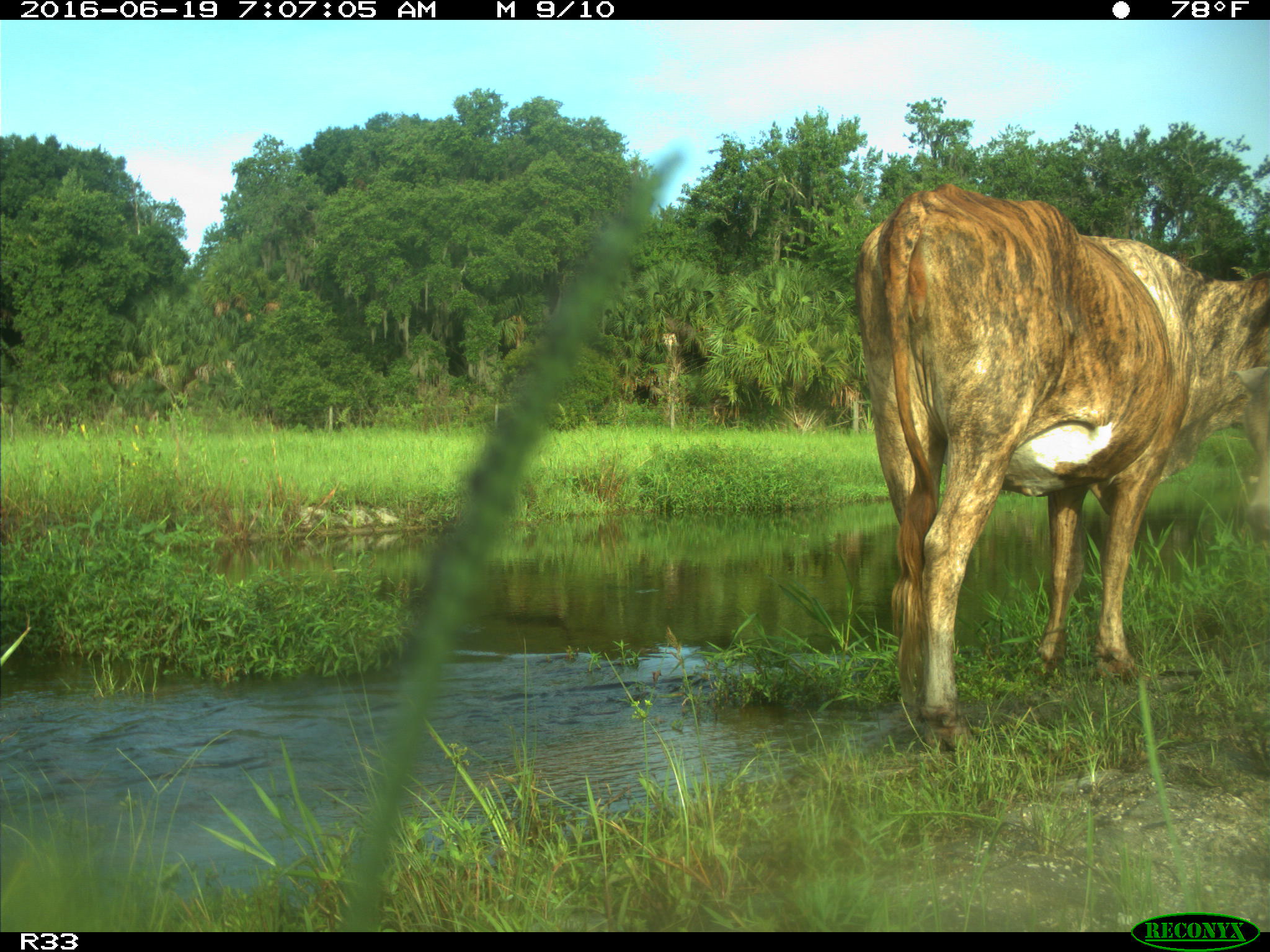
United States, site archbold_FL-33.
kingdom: Animalia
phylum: Chordata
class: Mammalia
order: Artiodactyla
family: Bovidae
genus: Bos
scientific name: Bos taurus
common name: domestic cow